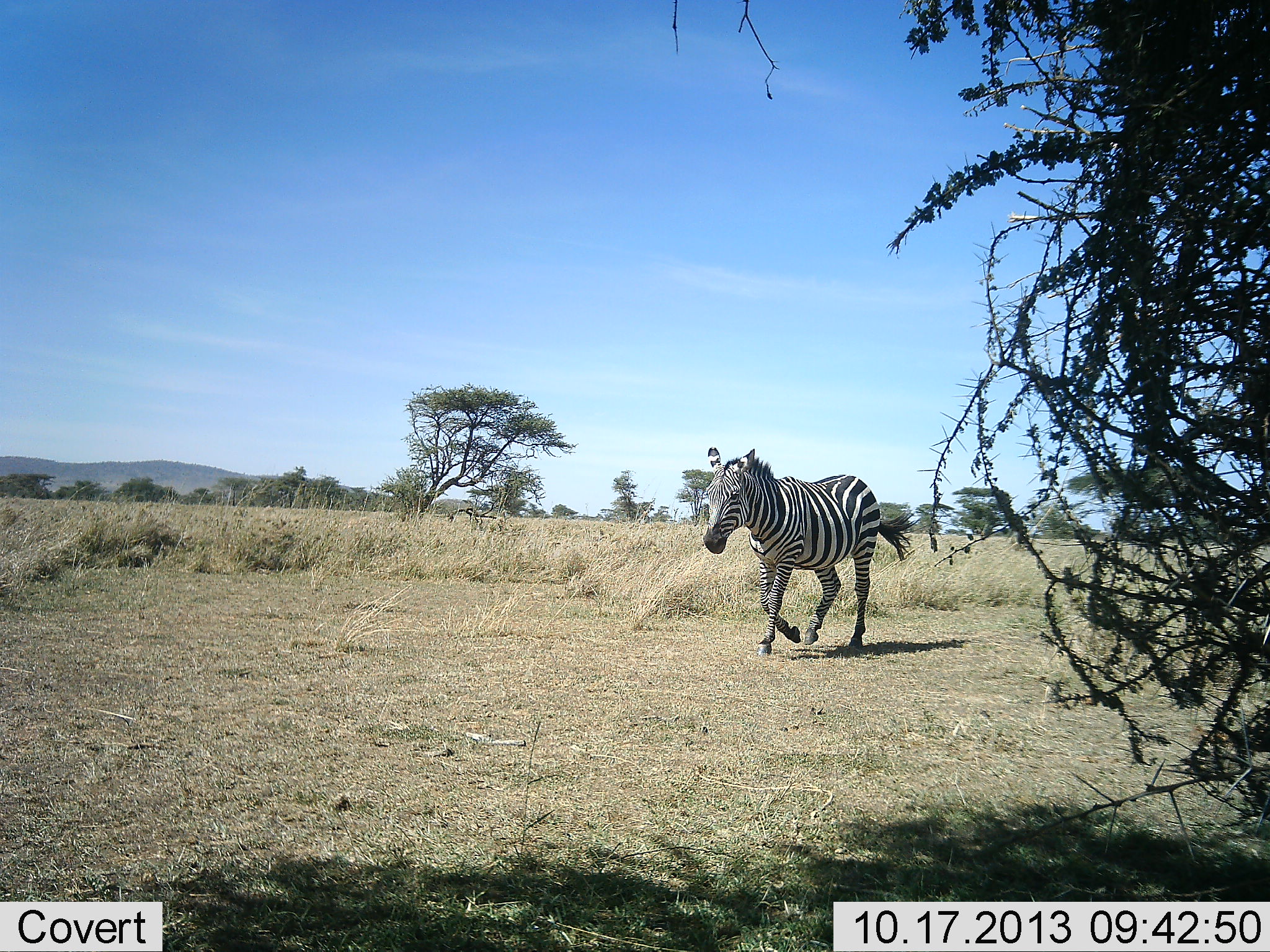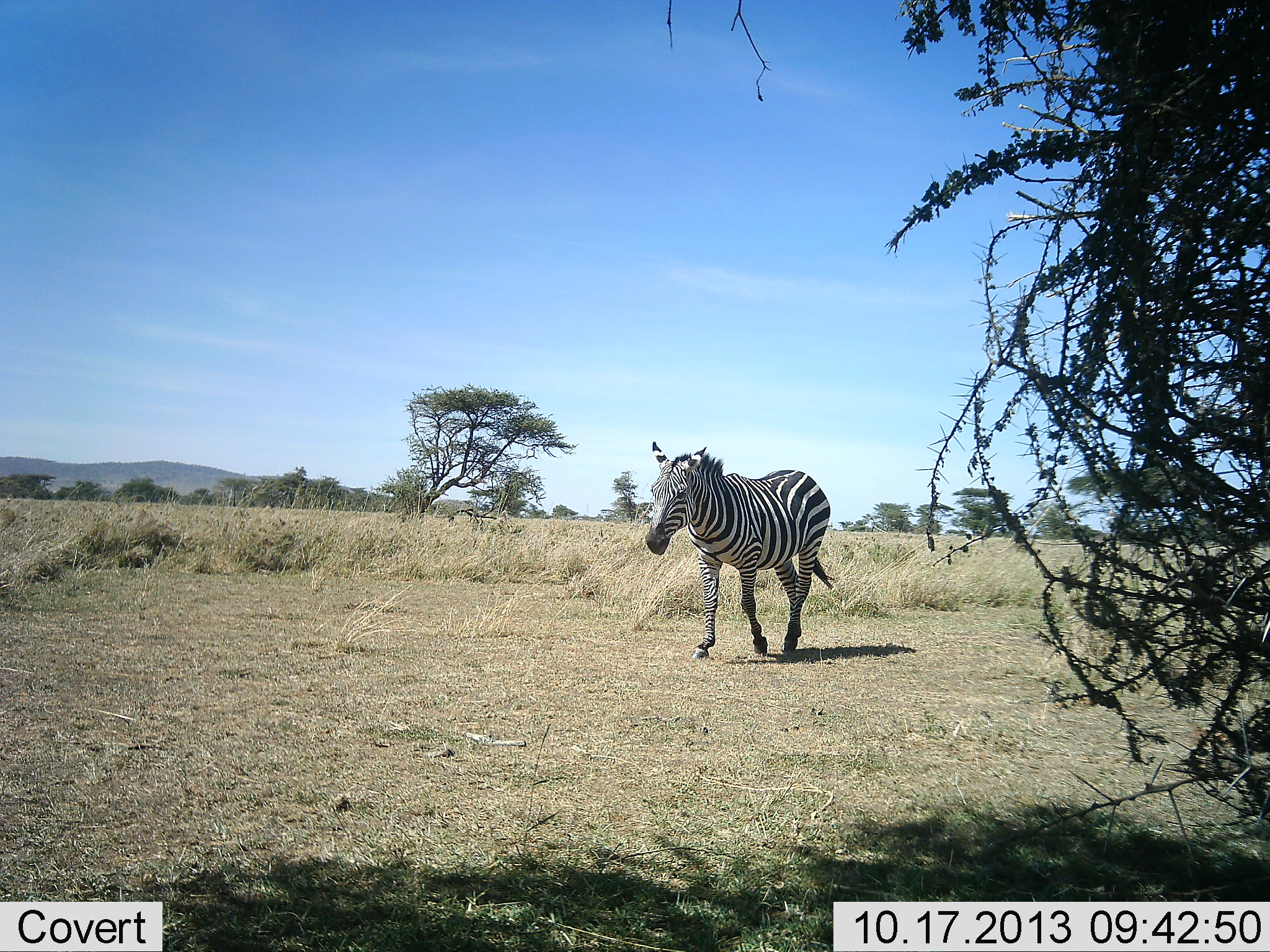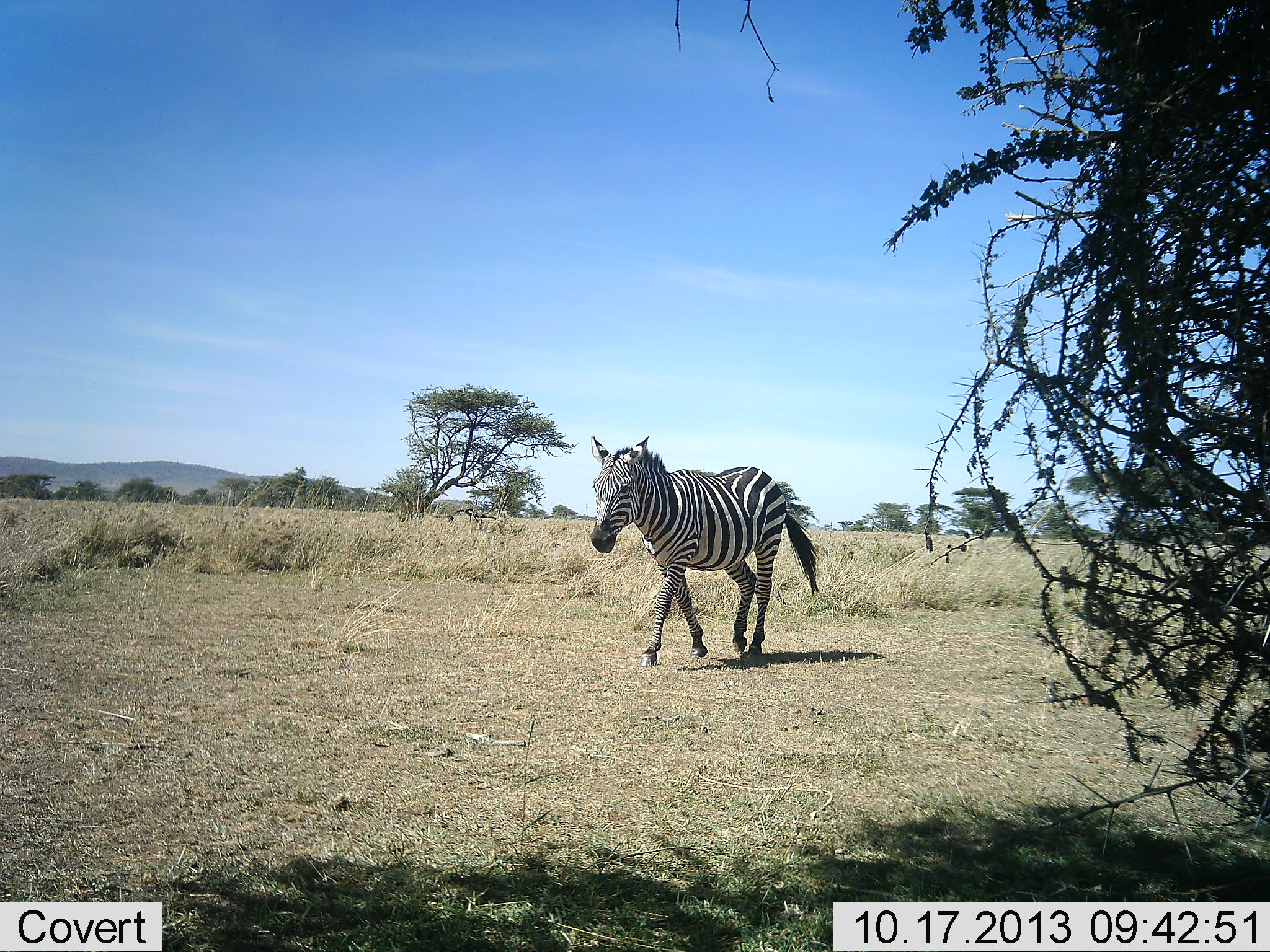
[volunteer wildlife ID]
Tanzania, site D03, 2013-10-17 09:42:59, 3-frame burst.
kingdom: Animalia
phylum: Chordata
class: Mammalia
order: Perissodactyla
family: Equidae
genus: Equus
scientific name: Equus quagga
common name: plains zebra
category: zebra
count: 1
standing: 7%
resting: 0%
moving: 100%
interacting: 0%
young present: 0%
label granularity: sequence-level